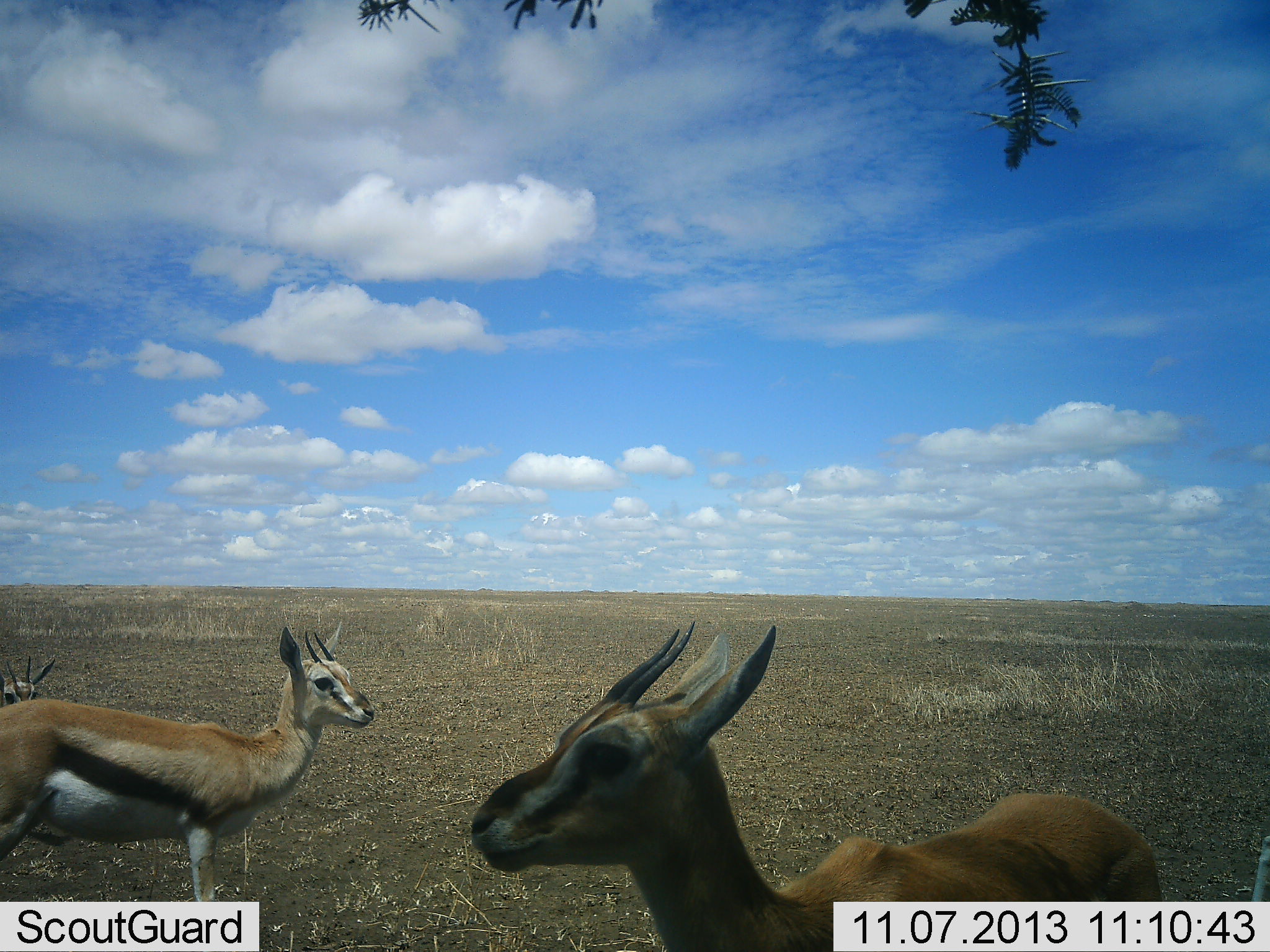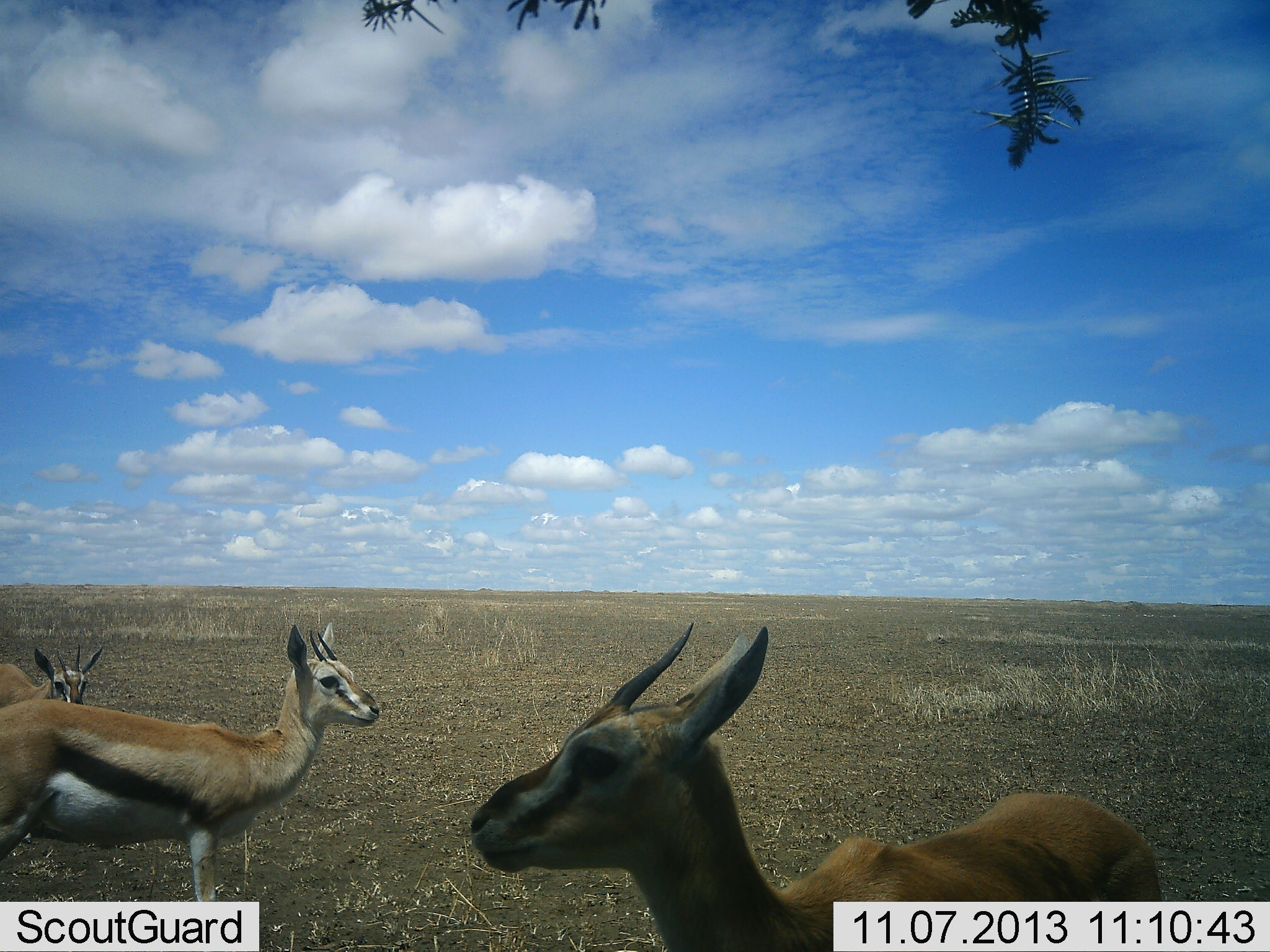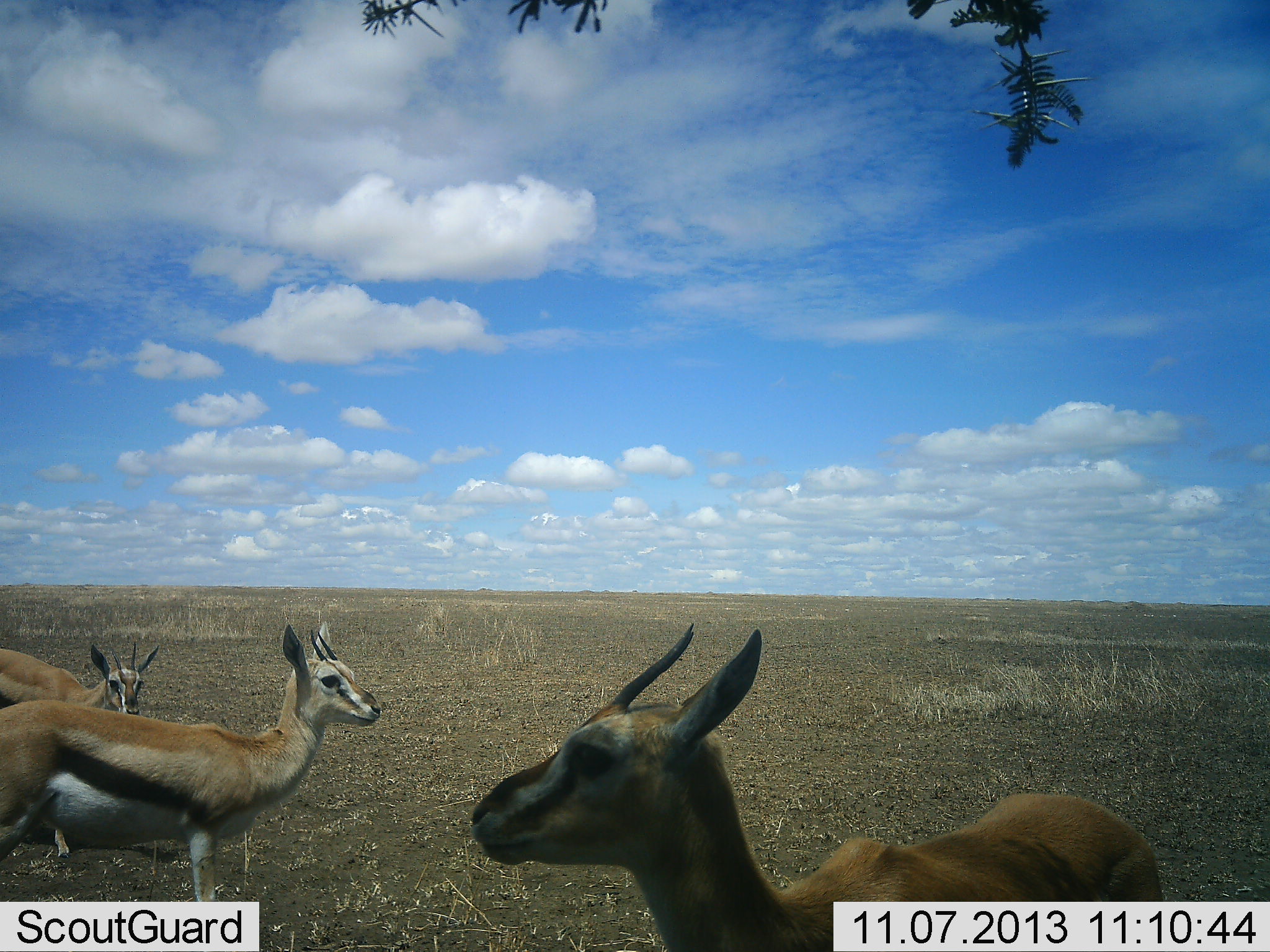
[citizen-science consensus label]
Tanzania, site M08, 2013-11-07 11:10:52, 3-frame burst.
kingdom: Animalia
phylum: Chordata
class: Mammalia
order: Artiodactyla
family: Bovidae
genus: Eudorcas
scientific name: Eudorcas thomsonii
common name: thomson's gazelle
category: gazellethomsons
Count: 3.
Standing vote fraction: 100%.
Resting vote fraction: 0%.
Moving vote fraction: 6%.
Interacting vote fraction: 0%.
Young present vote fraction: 0%.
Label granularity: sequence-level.